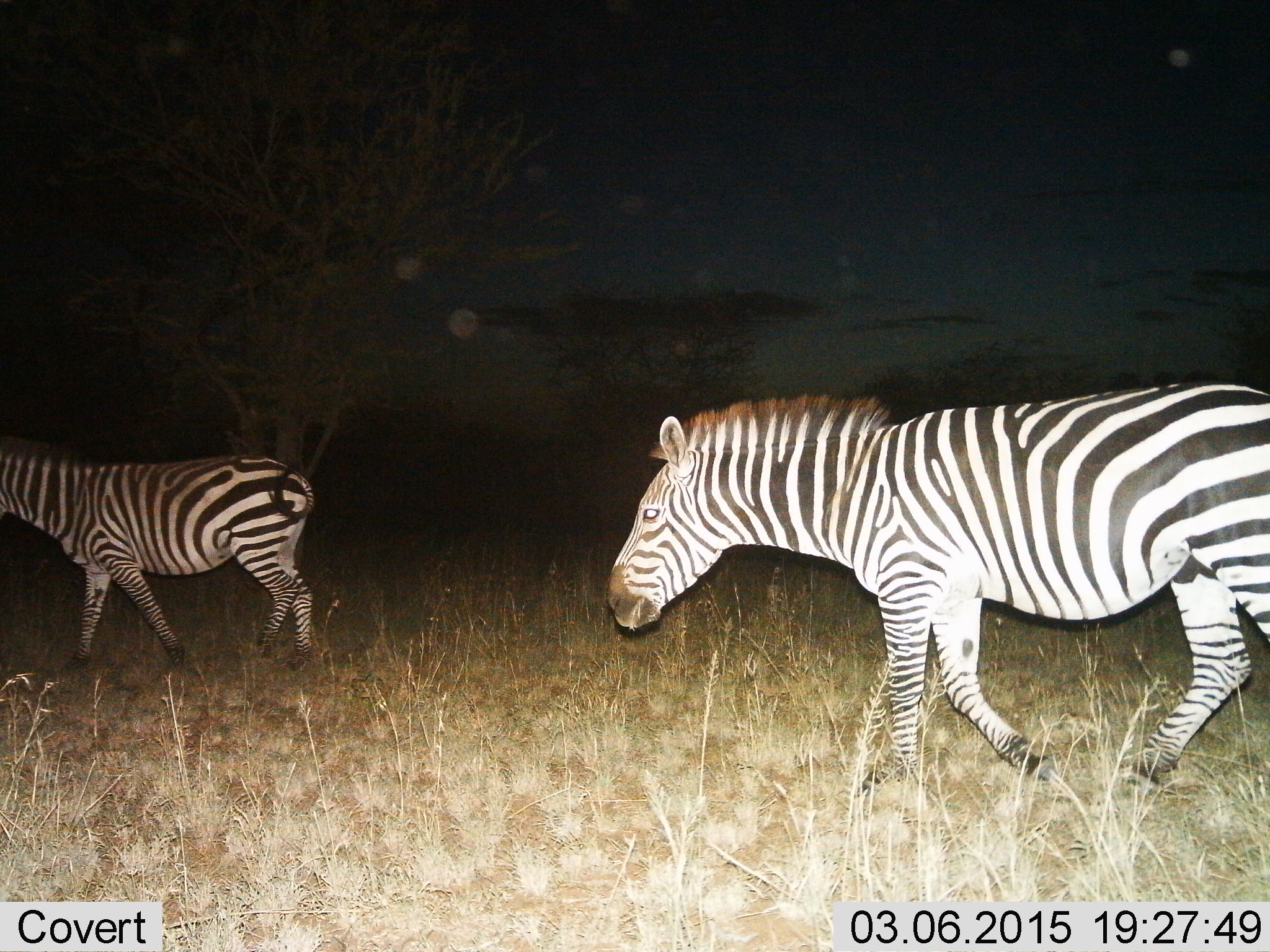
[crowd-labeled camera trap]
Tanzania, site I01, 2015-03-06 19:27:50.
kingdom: Animalia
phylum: Chordata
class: Mammalia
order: Perissodactyla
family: Equidae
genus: Equus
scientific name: Equus quagga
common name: plains zebra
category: zebra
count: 2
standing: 0%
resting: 0%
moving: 100%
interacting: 0%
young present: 0%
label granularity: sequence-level